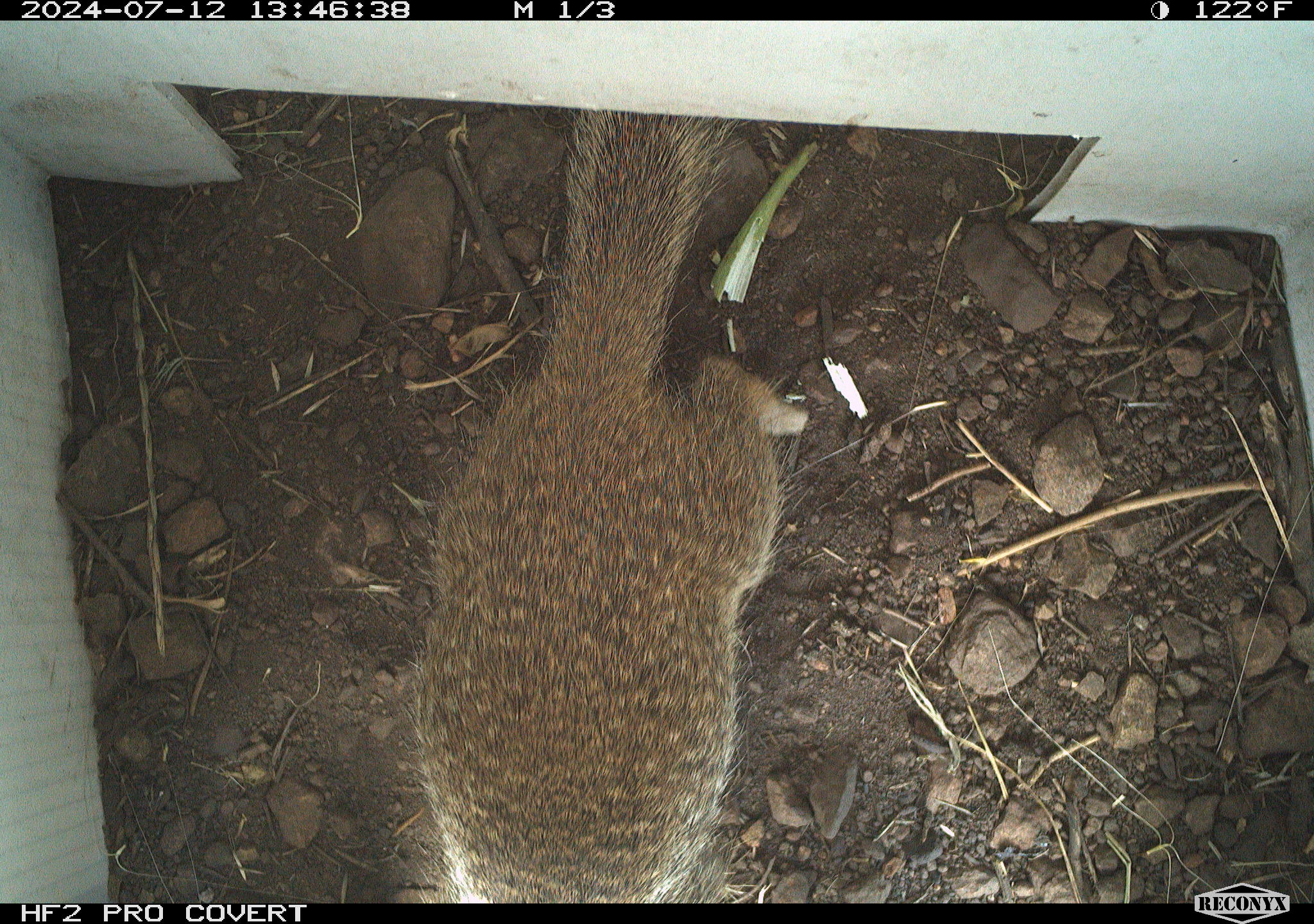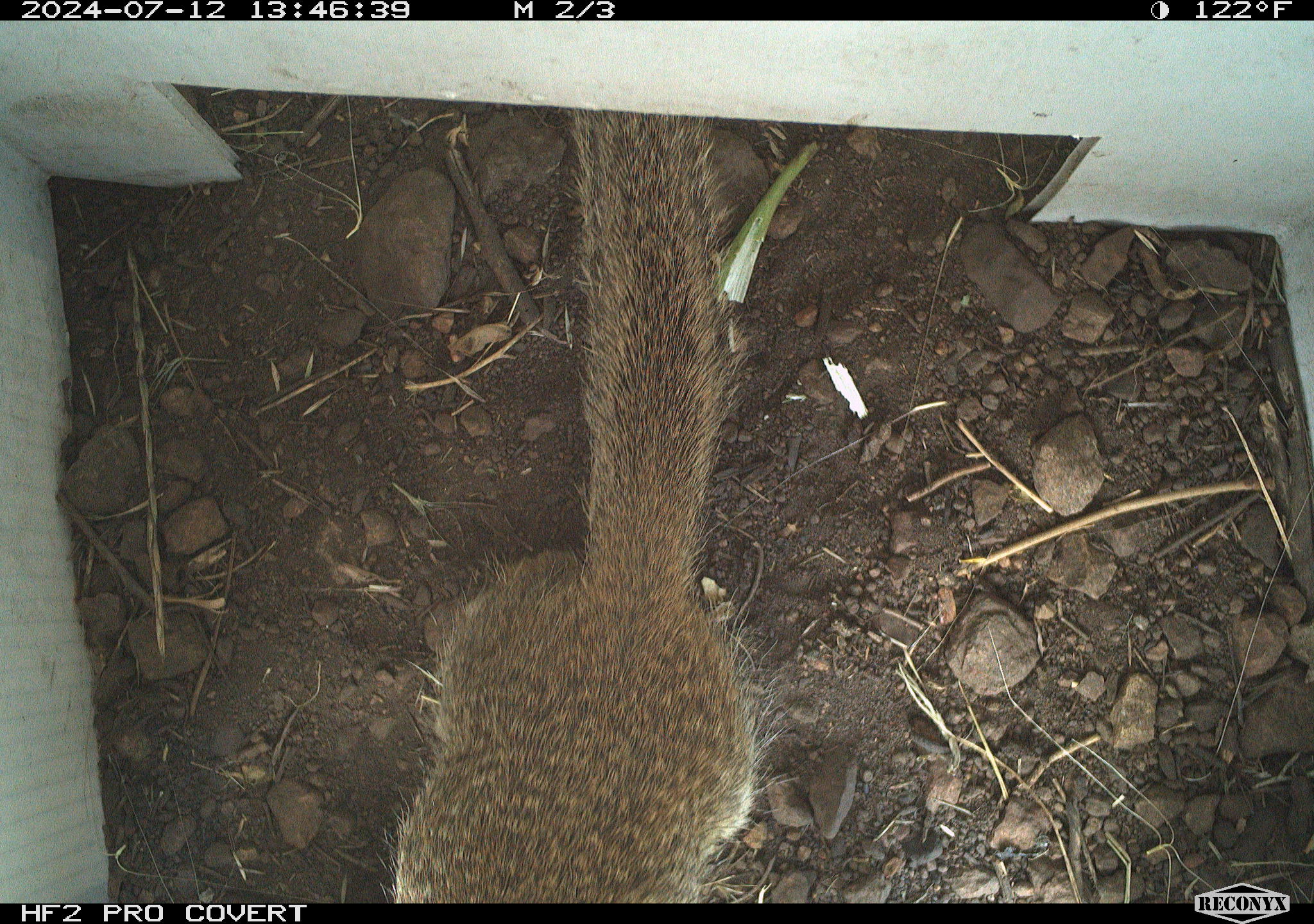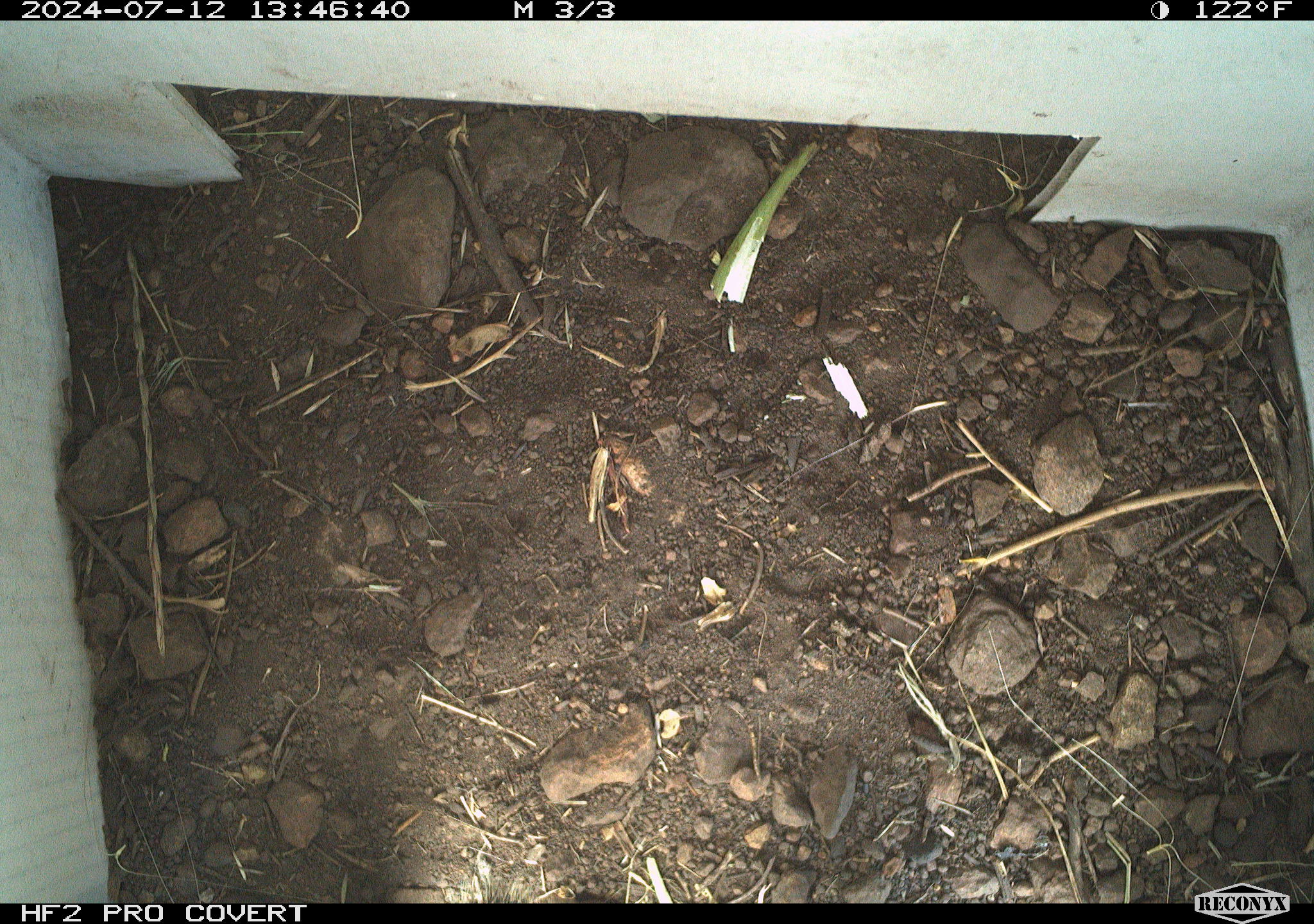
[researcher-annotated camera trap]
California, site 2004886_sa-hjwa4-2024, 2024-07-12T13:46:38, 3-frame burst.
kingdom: Animalia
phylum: Chordata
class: Mammalia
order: Rodentia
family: Sciuridae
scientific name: Sciuridae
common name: squirrels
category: sciuridae family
Sciuridae family (squirrels) (Sciuridae).